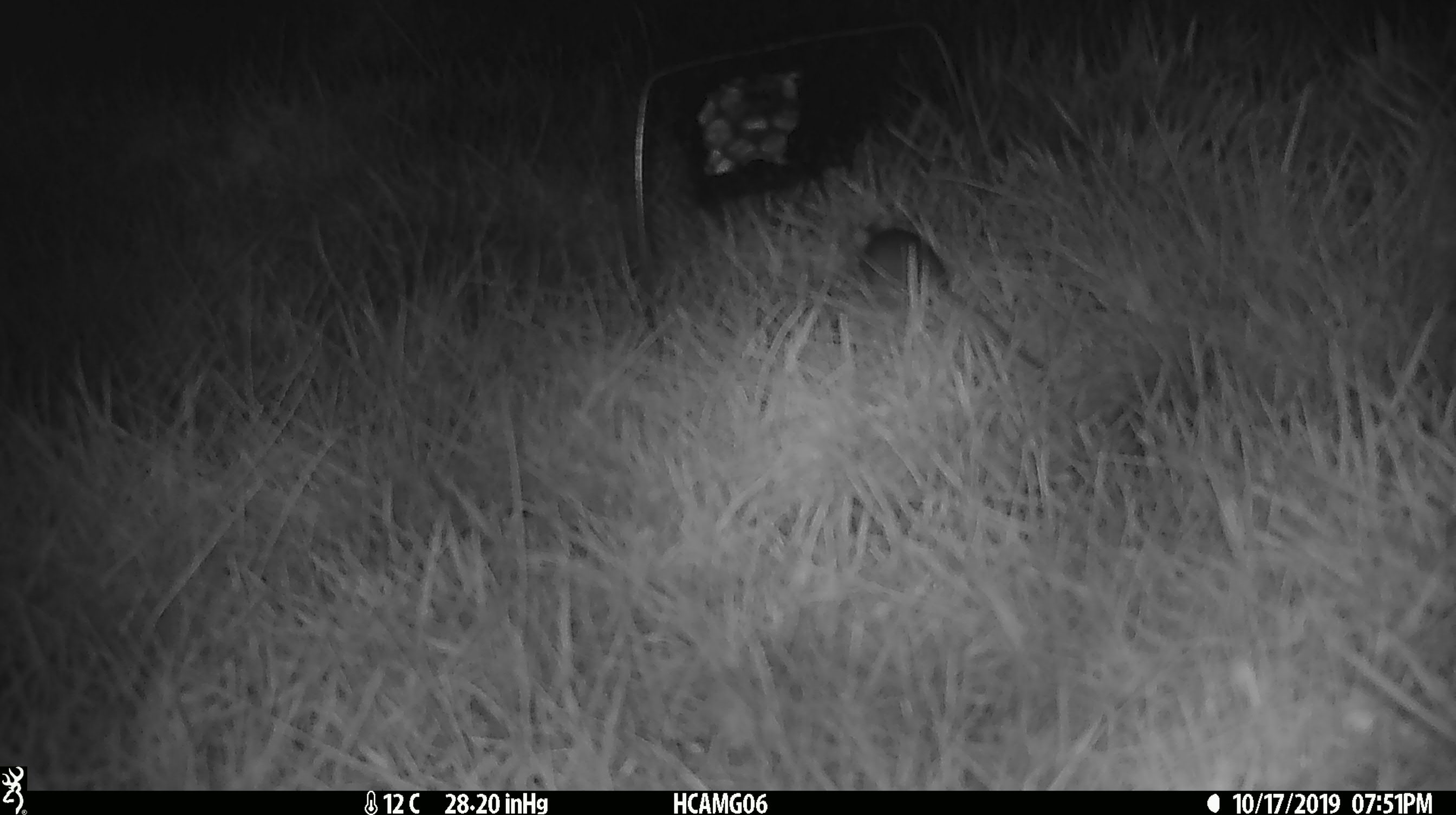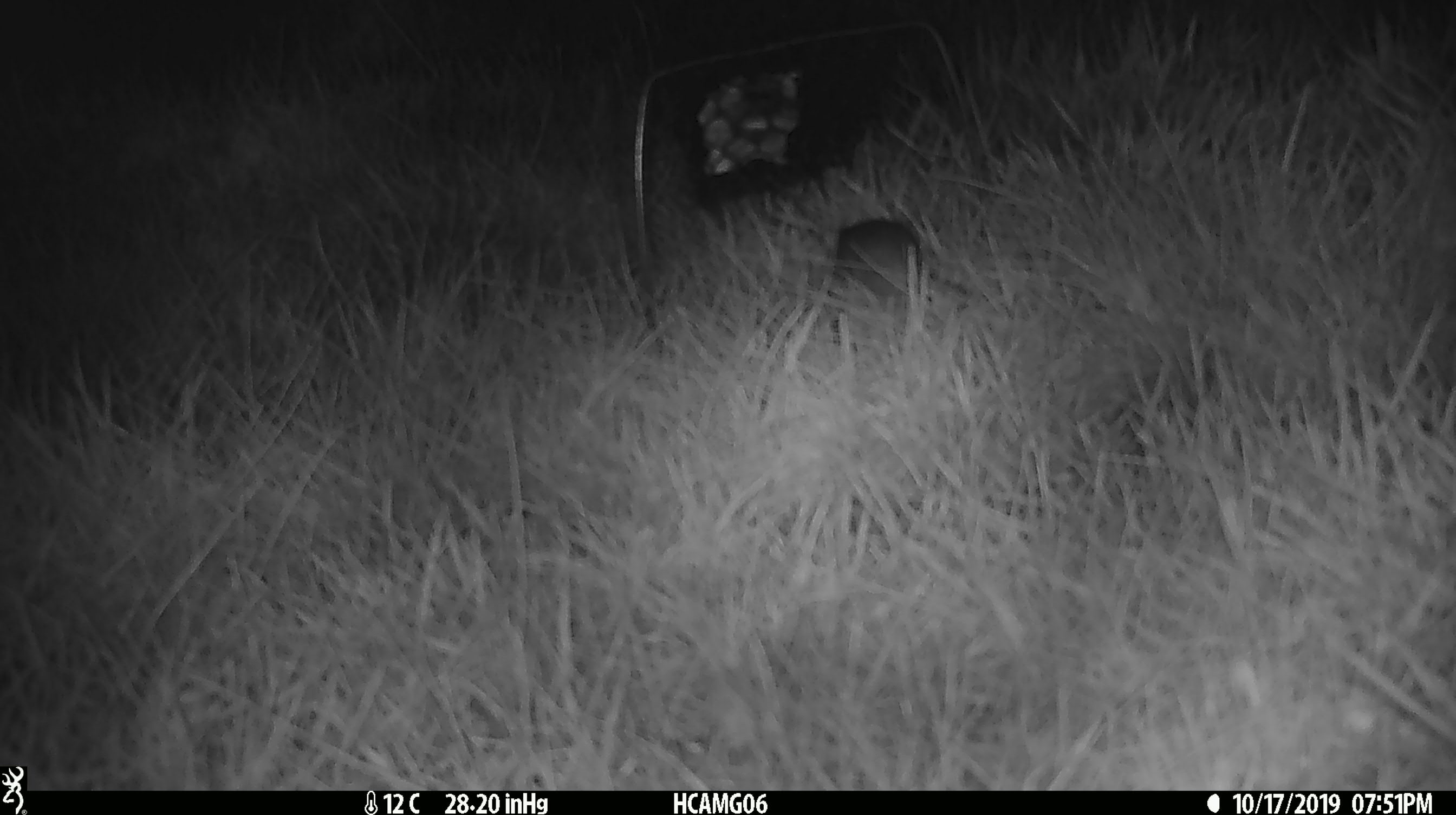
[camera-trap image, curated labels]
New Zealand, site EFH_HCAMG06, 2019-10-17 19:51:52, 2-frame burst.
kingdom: Animalia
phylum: Chordata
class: Mammalia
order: Rodentia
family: Muridae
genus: Mus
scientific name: Mus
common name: mouse